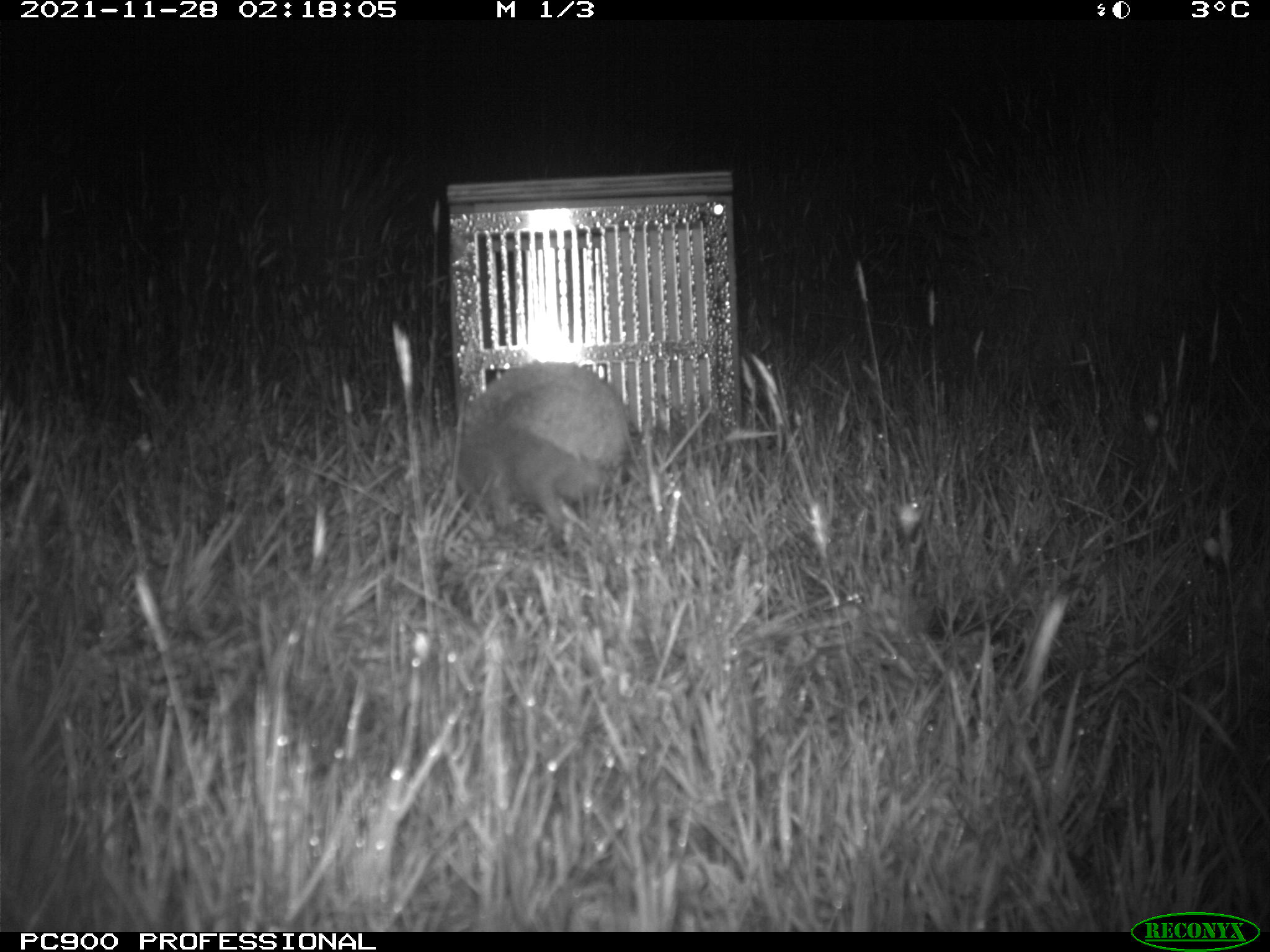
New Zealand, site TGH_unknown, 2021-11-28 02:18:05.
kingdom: Animalia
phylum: Chordata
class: Mammalia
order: Eulipotyphla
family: Erinaceidae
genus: Erinaceus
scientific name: Erinaceus europaeus europaeus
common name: european hedgehog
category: hedgehog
Hedgehog (european hedgehog) (Erinaceus europaeus europaeus).